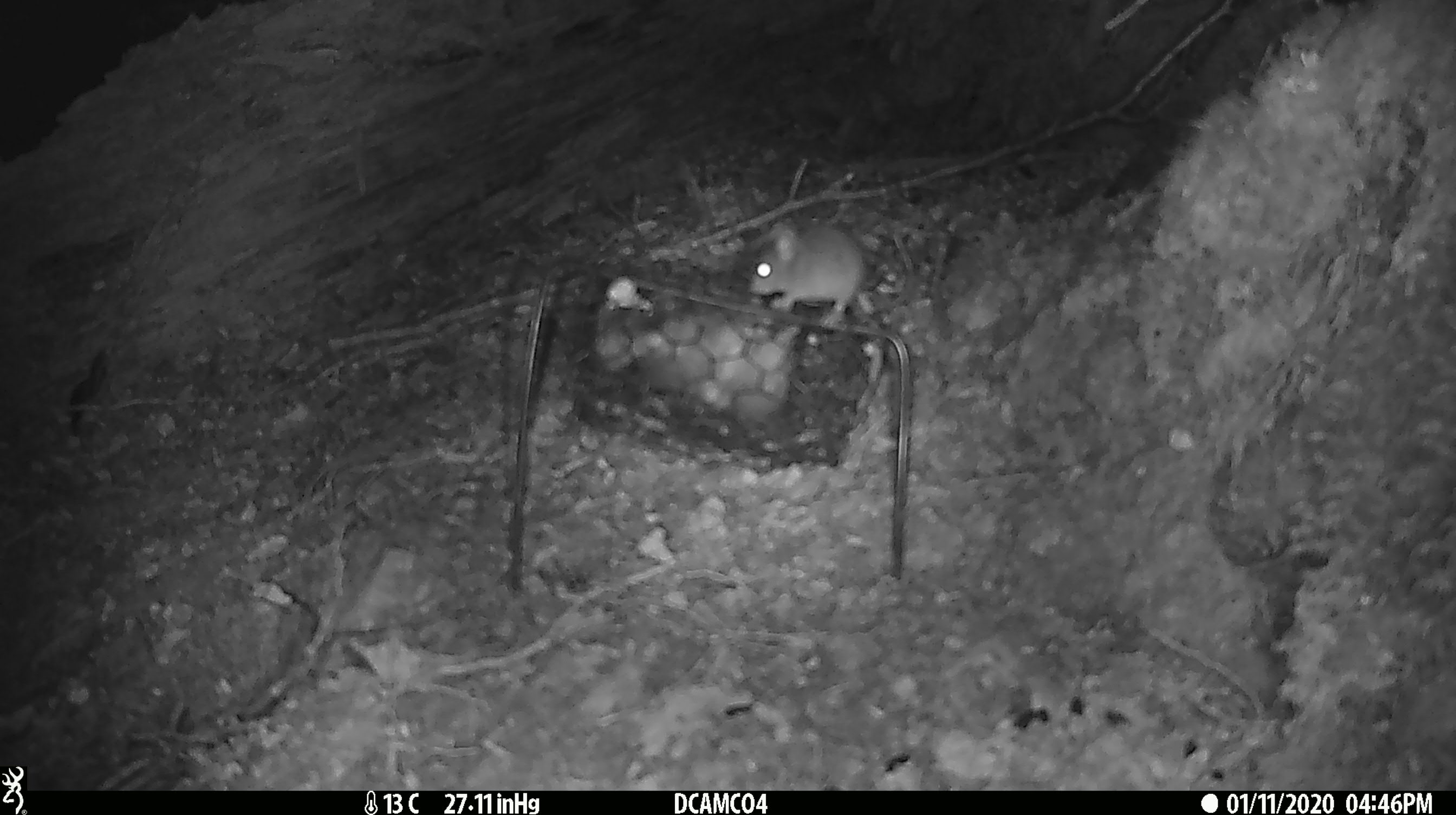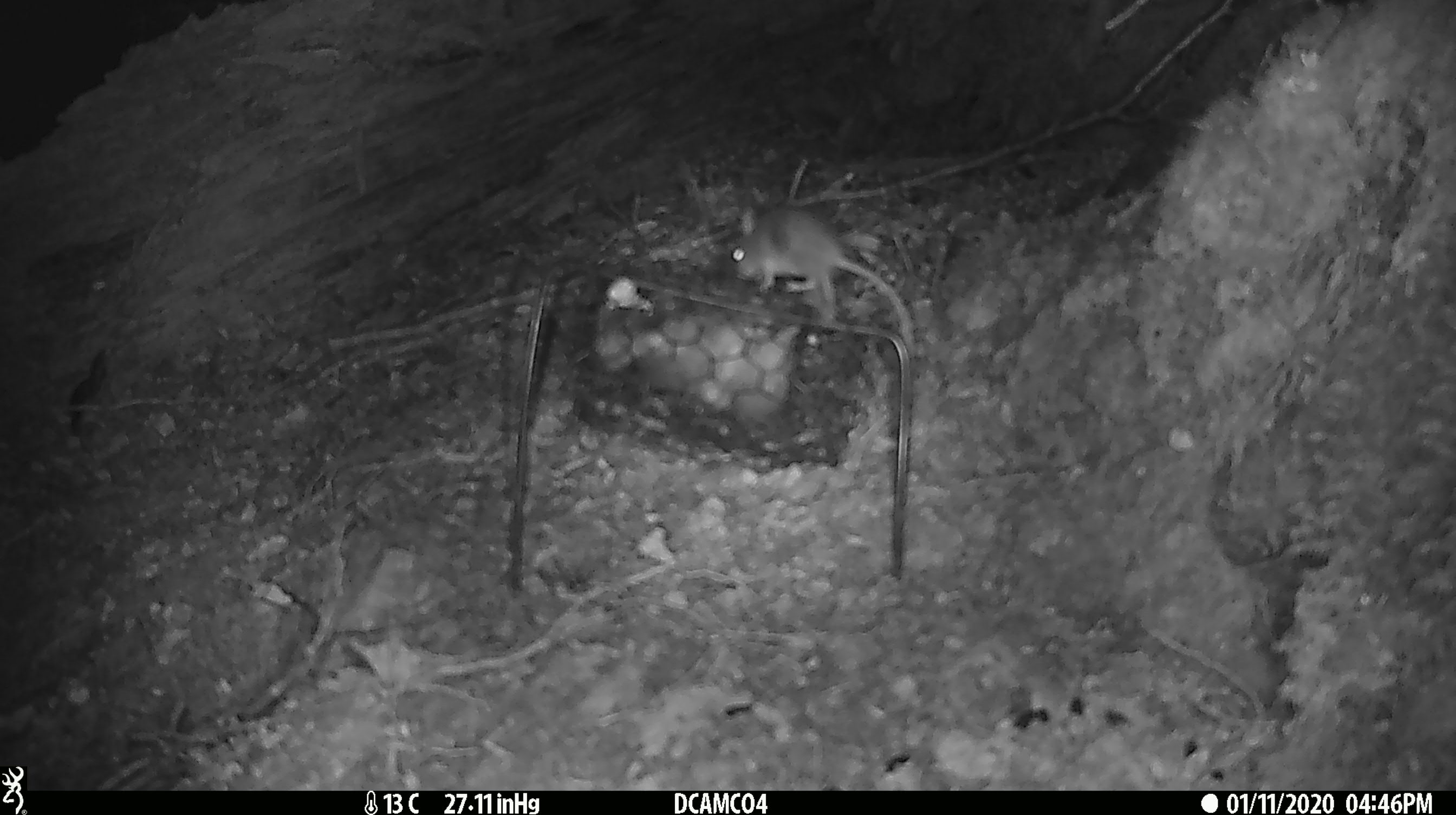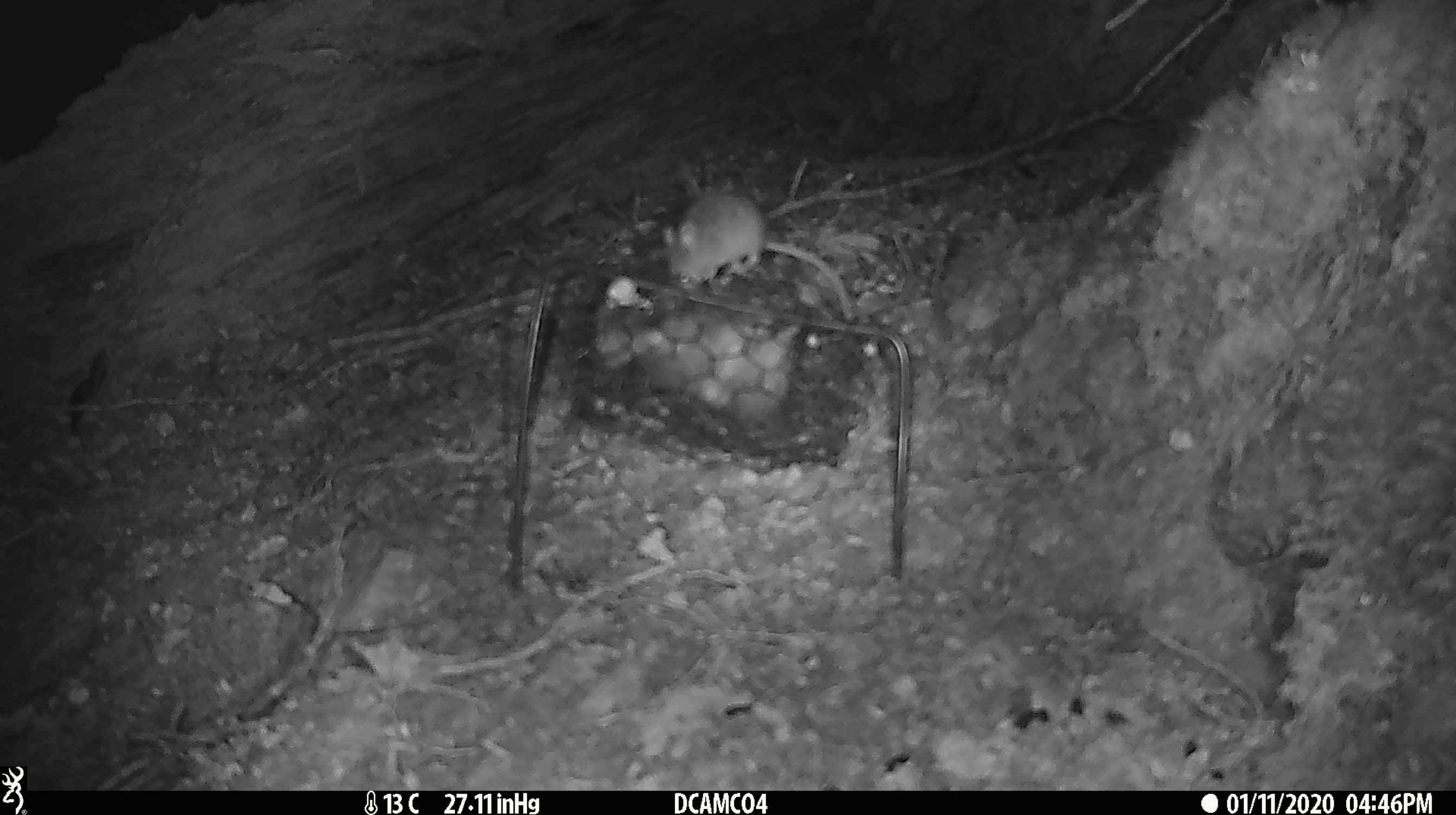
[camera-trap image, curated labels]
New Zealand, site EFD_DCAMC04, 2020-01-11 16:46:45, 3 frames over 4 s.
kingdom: Animalia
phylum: Chordata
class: Mammalia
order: Rodentia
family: Muridae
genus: Mus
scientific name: Mus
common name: mouse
Mouse (Mus).